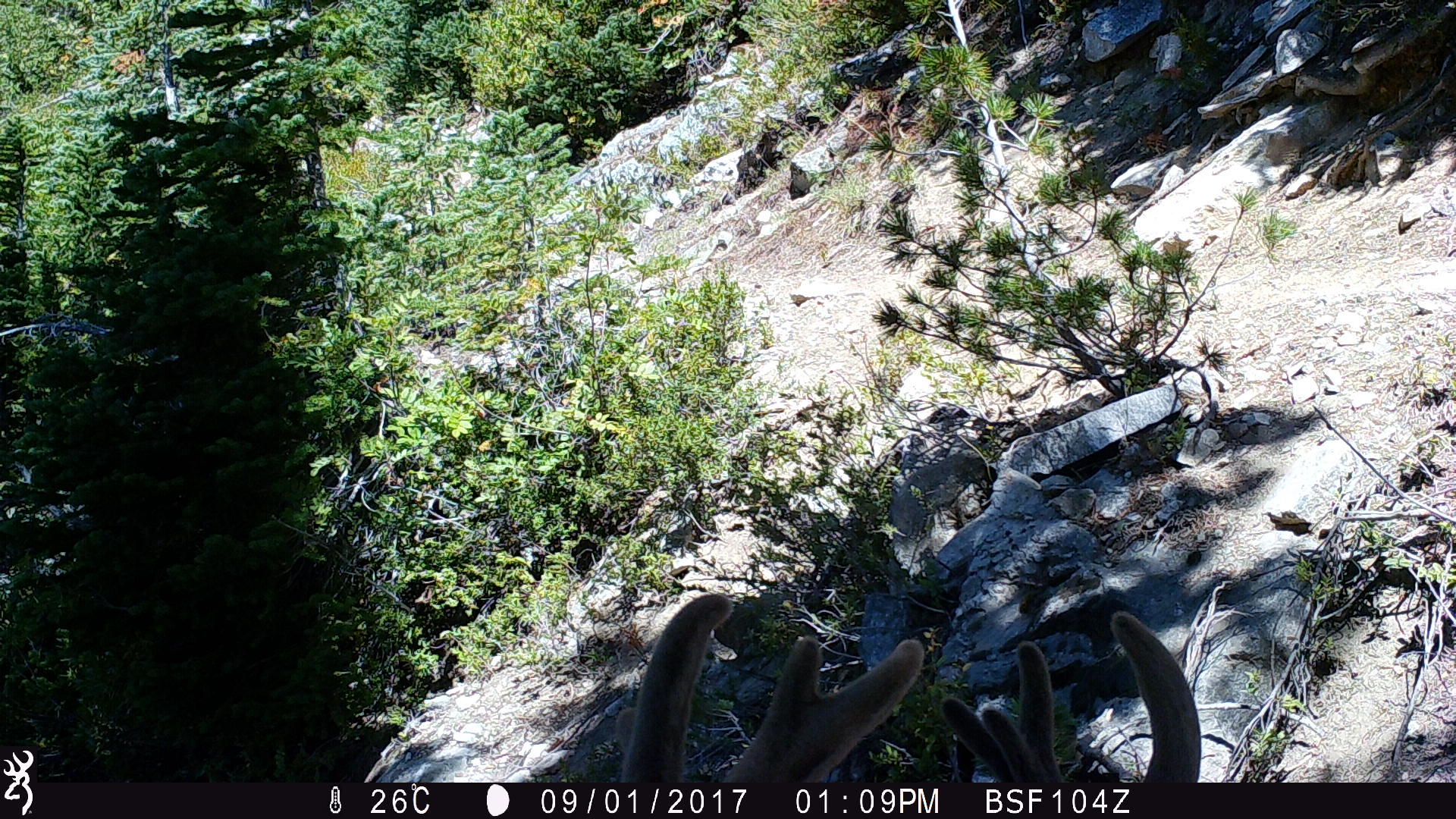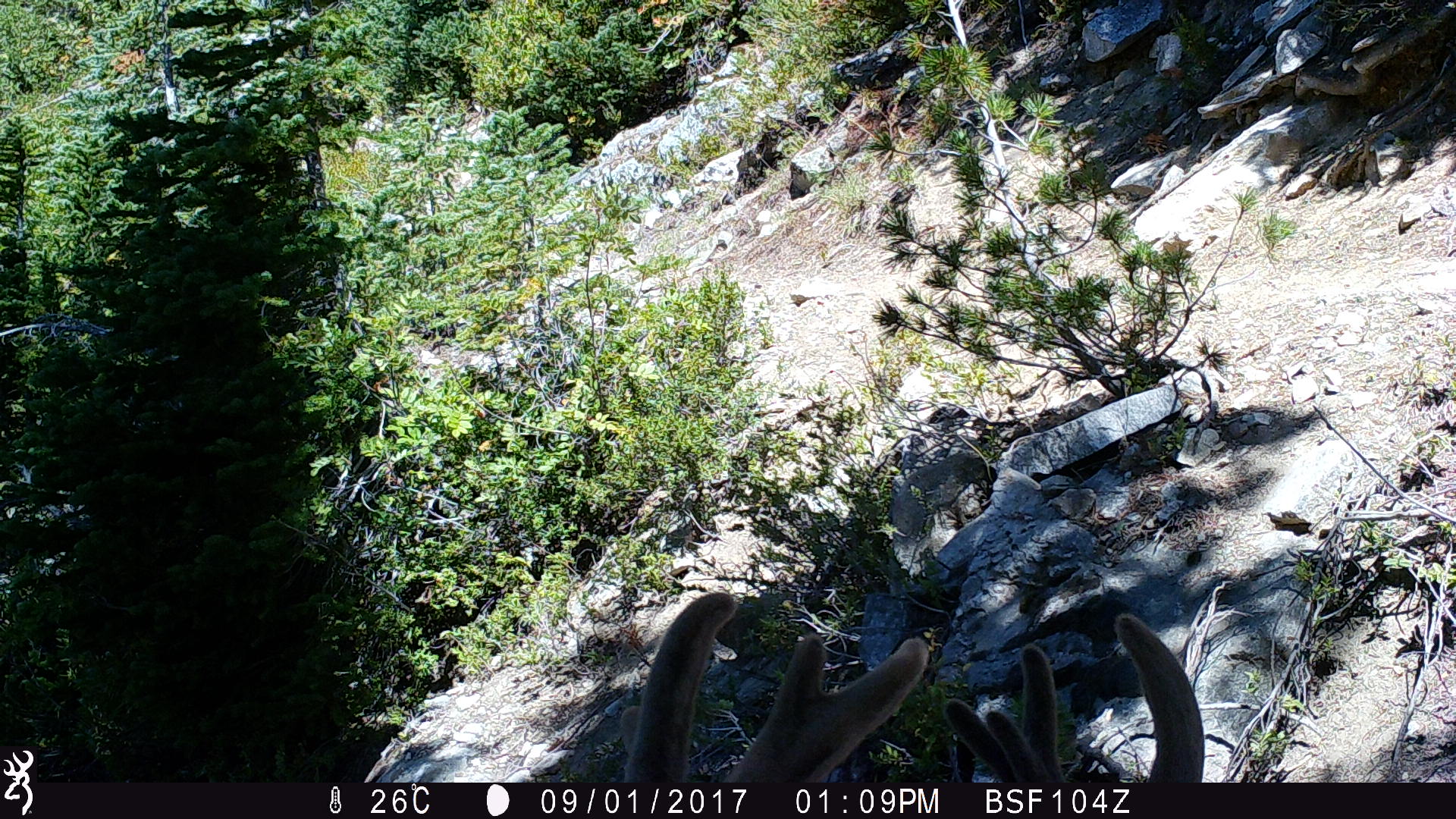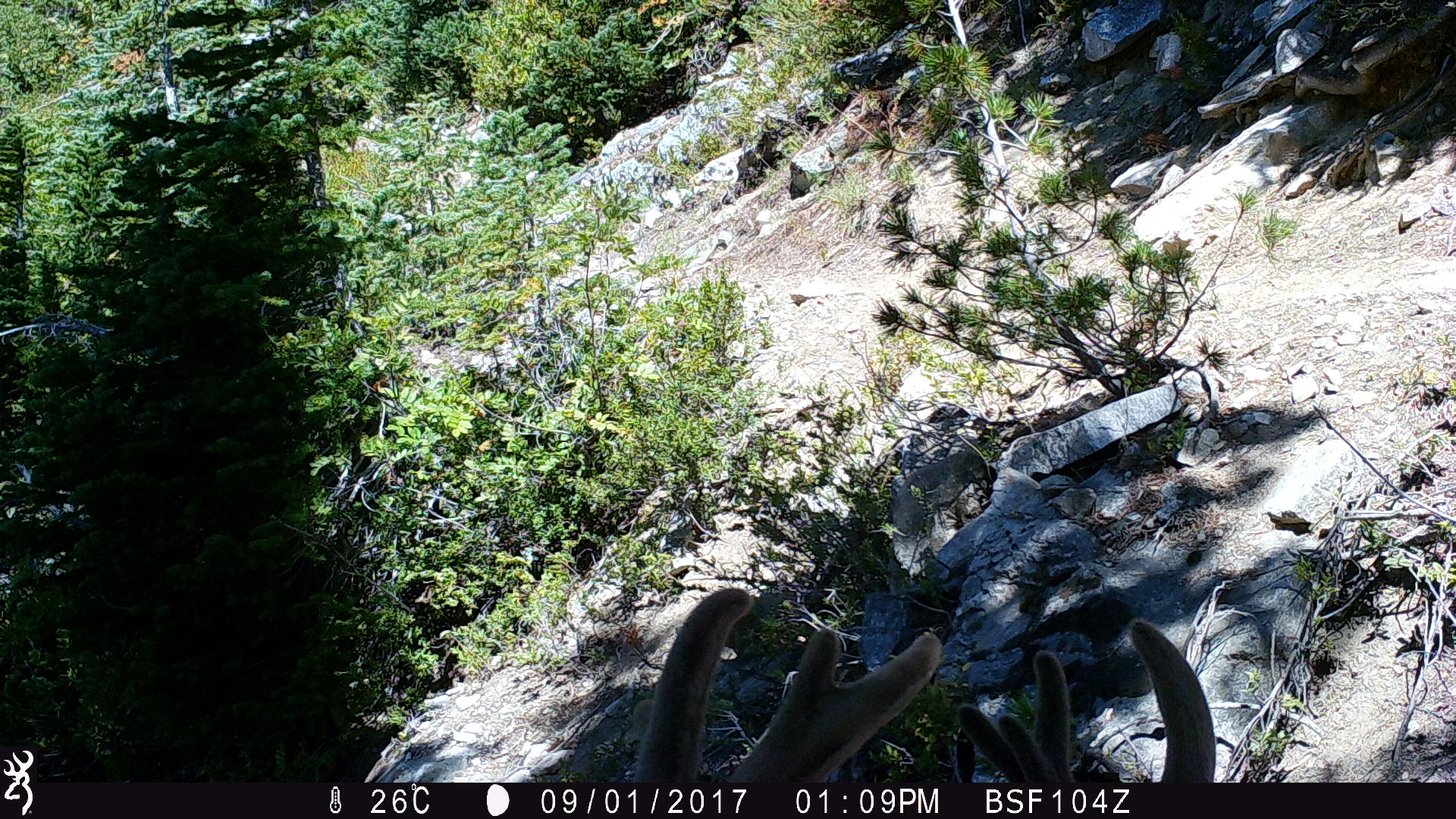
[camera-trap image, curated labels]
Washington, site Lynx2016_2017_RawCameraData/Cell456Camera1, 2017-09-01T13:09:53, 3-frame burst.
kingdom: Animalia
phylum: Chordata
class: Mammalia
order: Artiodactyla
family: Cervidae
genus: Odocoileus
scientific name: Odocoileus hemionus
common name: mule deer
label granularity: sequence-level